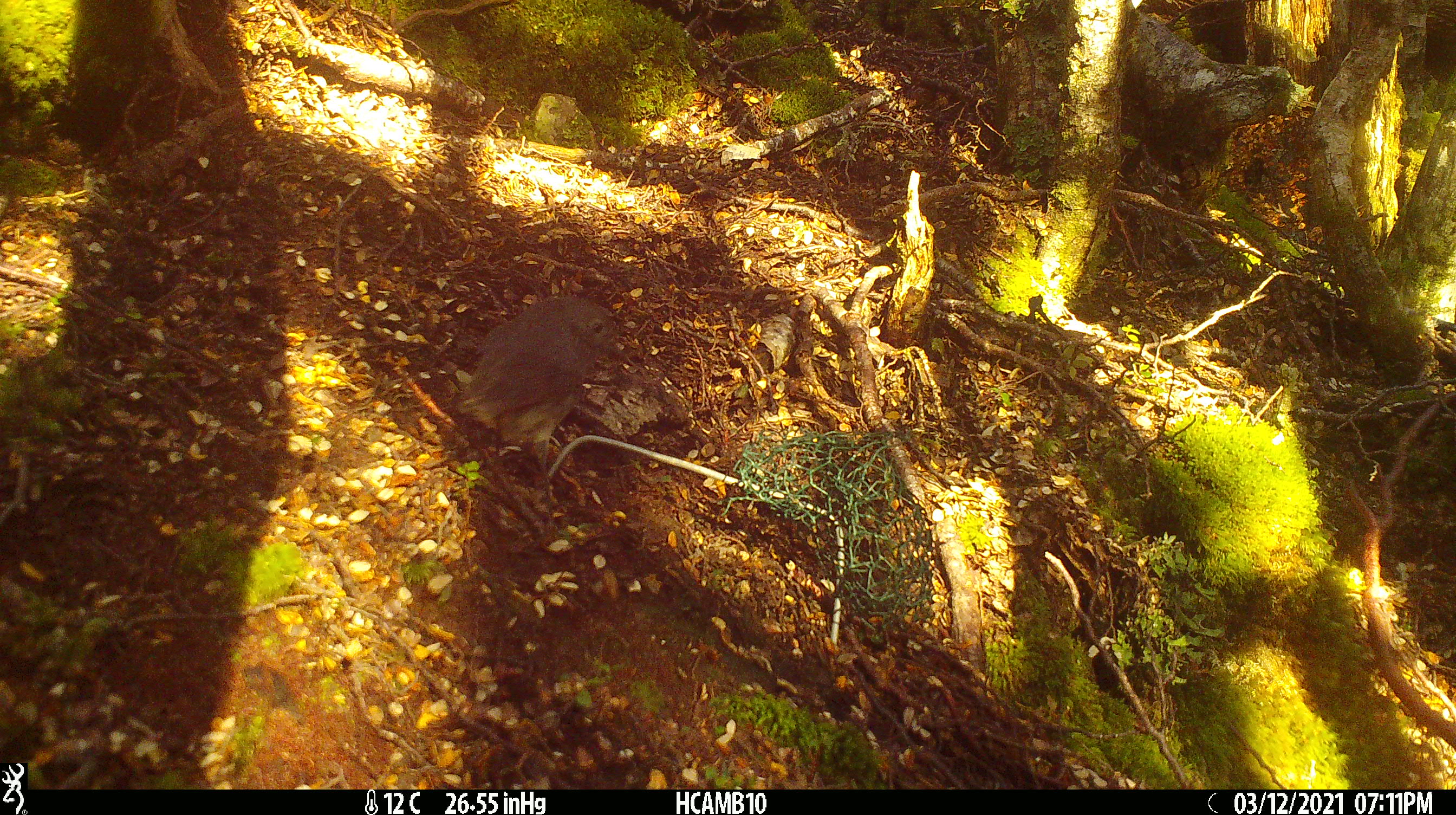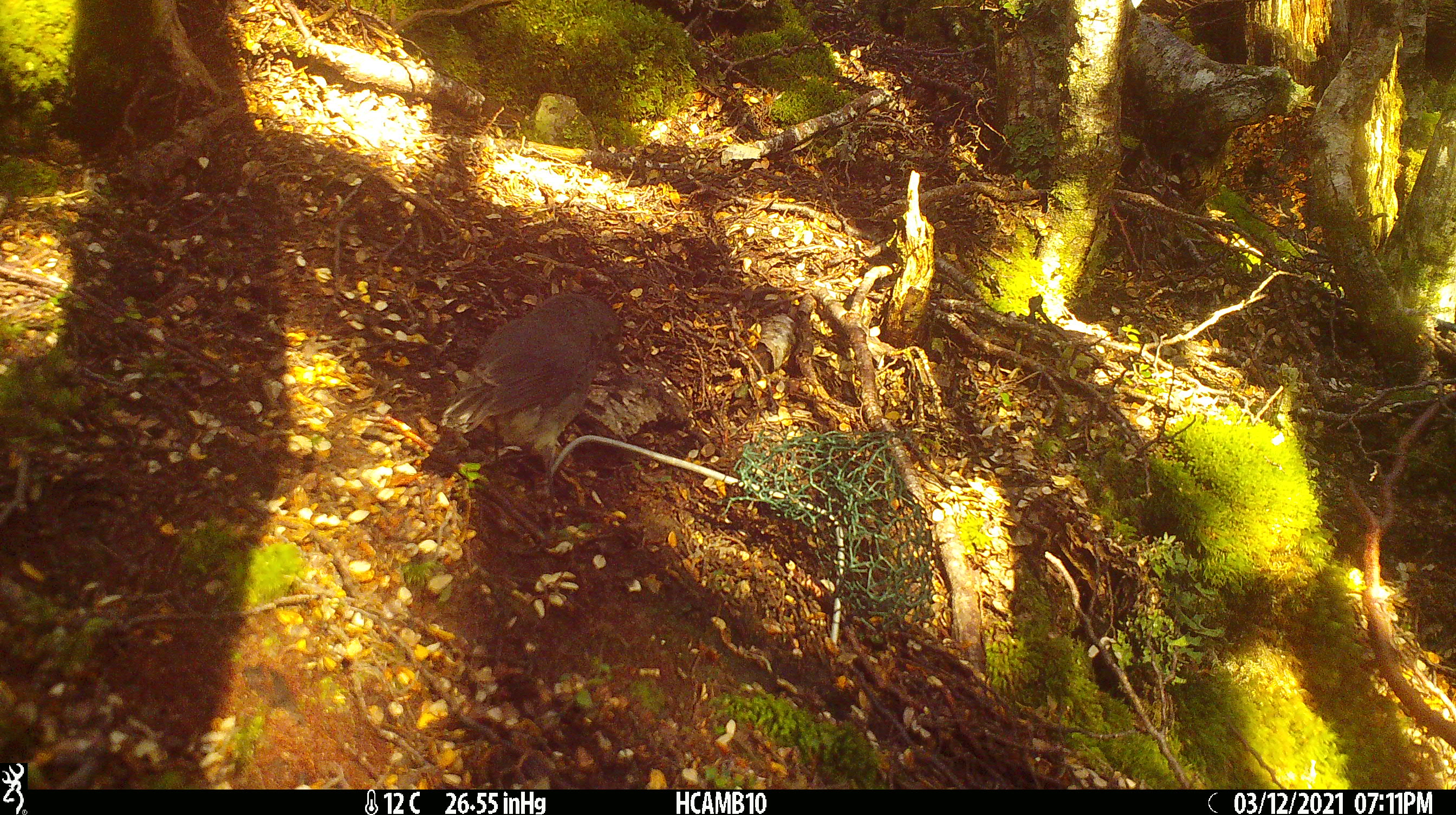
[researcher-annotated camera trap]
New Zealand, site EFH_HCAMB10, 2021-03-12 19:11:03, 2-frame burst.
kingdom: Animalia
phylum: Chordata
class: Aves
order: Passeriformes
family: Petroicidae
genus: Petroica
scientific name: Petroica australis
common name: new zealand robin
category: robin